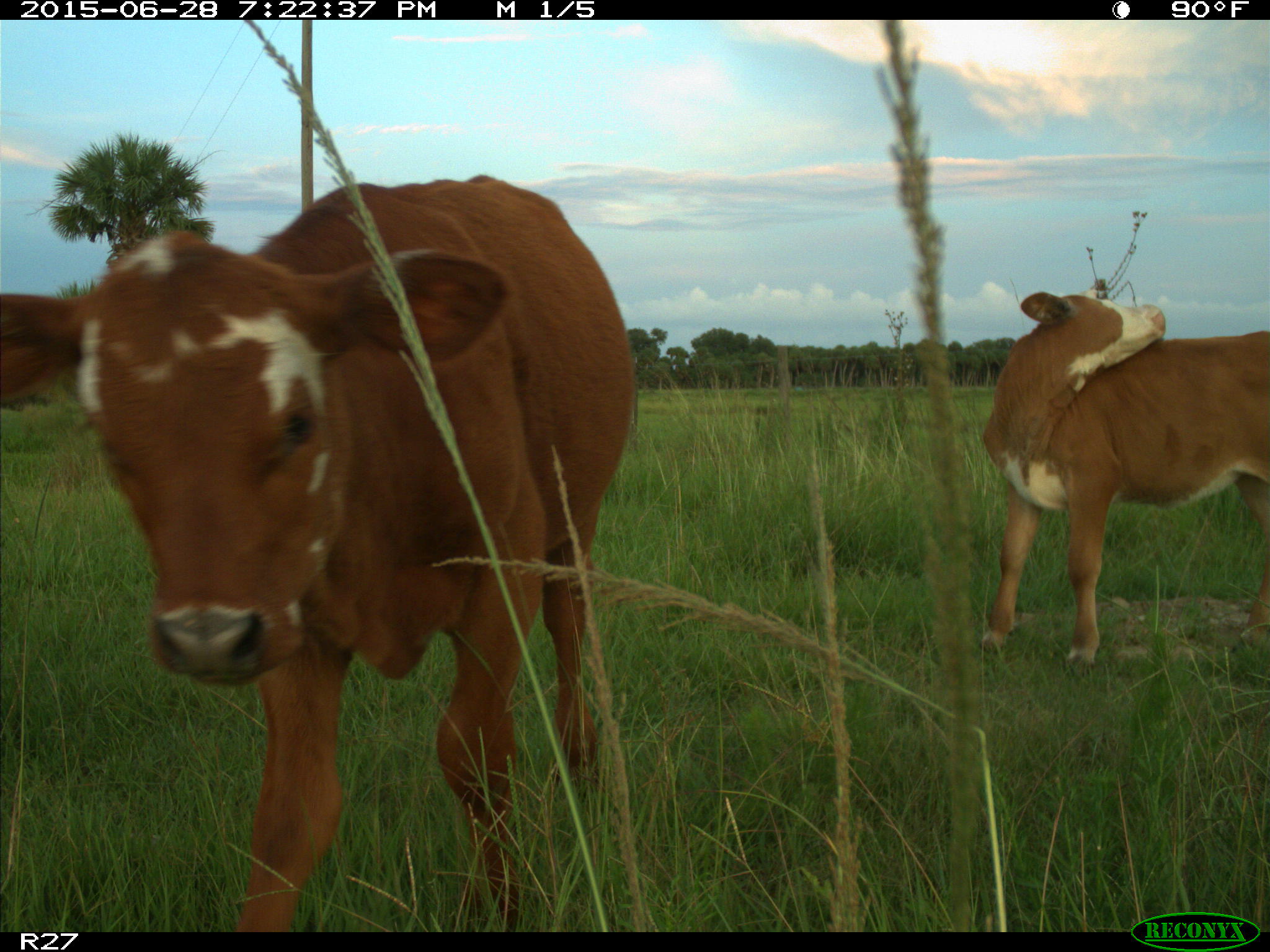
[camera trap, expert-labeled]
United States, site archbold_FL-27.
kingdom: Animalia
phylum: Chordata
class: Mammalia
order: Artiodactyla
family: Bovidae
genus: Bos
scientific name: Bos taurus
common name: domestic cow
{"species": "Bos taurus (domestic cow)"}